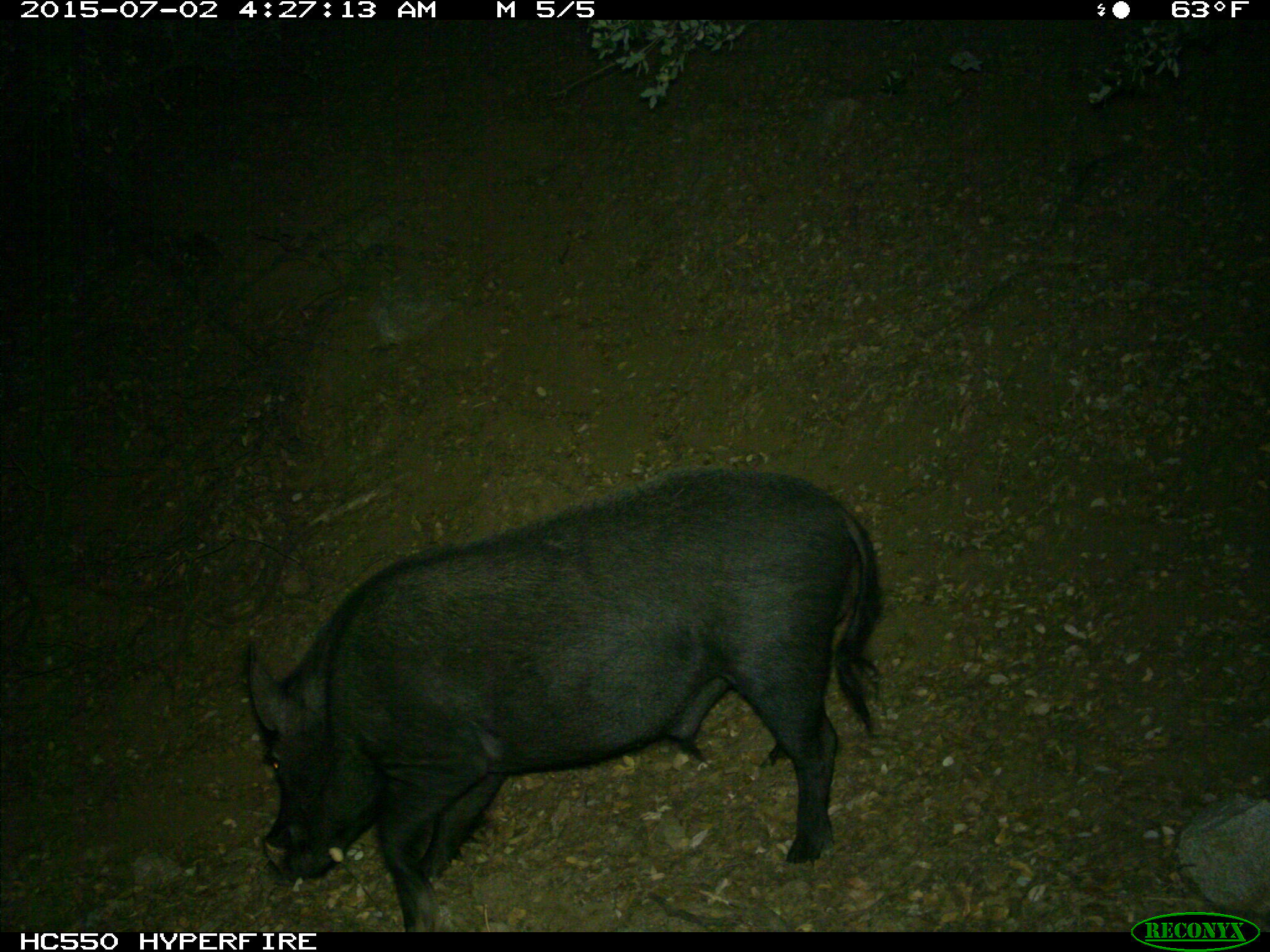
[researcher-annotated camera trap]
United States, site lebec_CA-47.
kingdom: Animalia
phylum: Chordata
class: Mammalia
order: Artiodactyla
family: Suidae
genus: Sus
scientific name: Sus scrofa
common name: wild boar